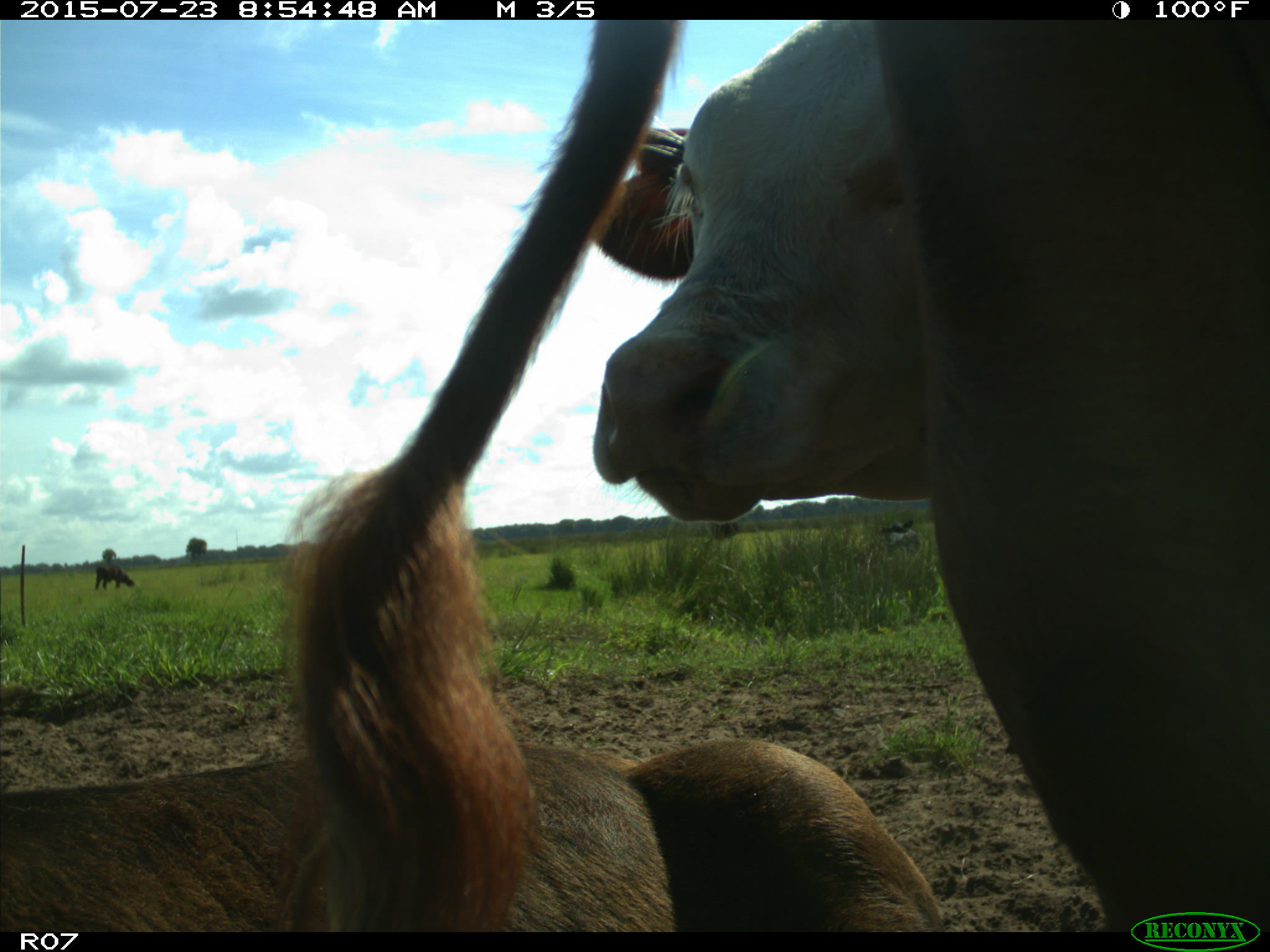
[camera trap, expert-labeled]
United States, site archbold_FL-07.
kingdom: Animalia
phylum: Chordata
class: Mammalia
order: Artiodactyla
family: Bovidae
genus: Bos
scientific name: Bos taurus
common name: domestic cow